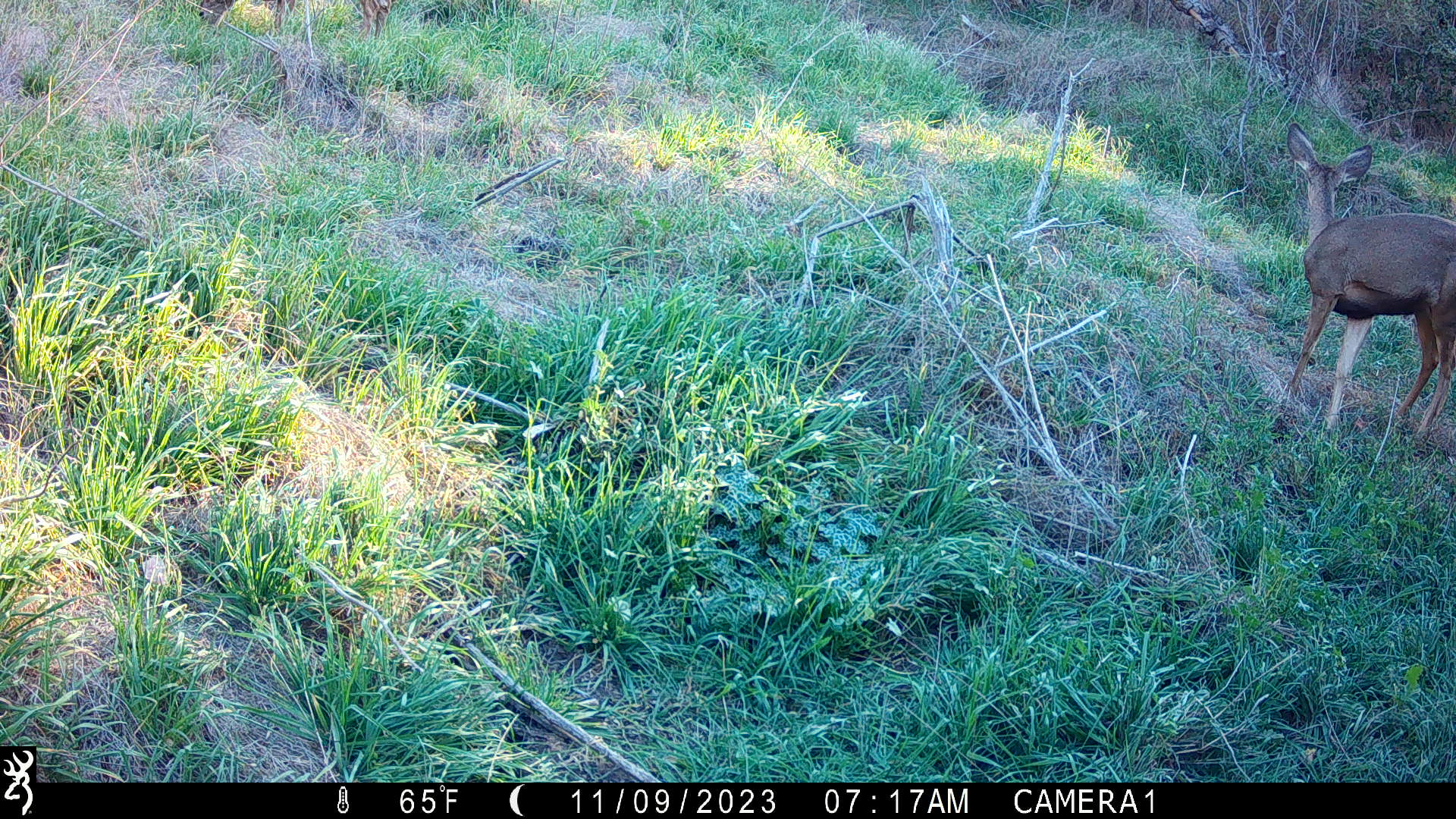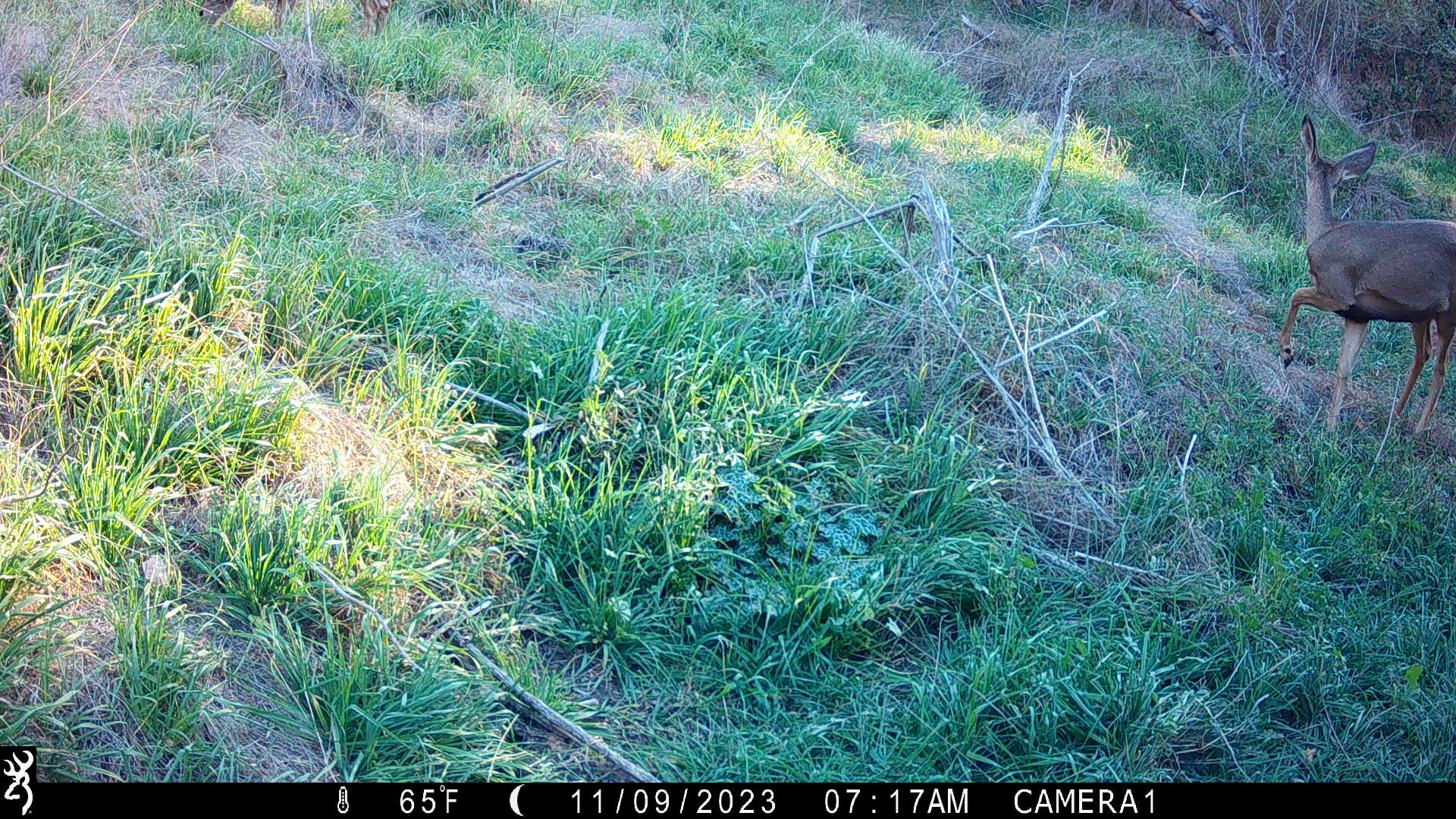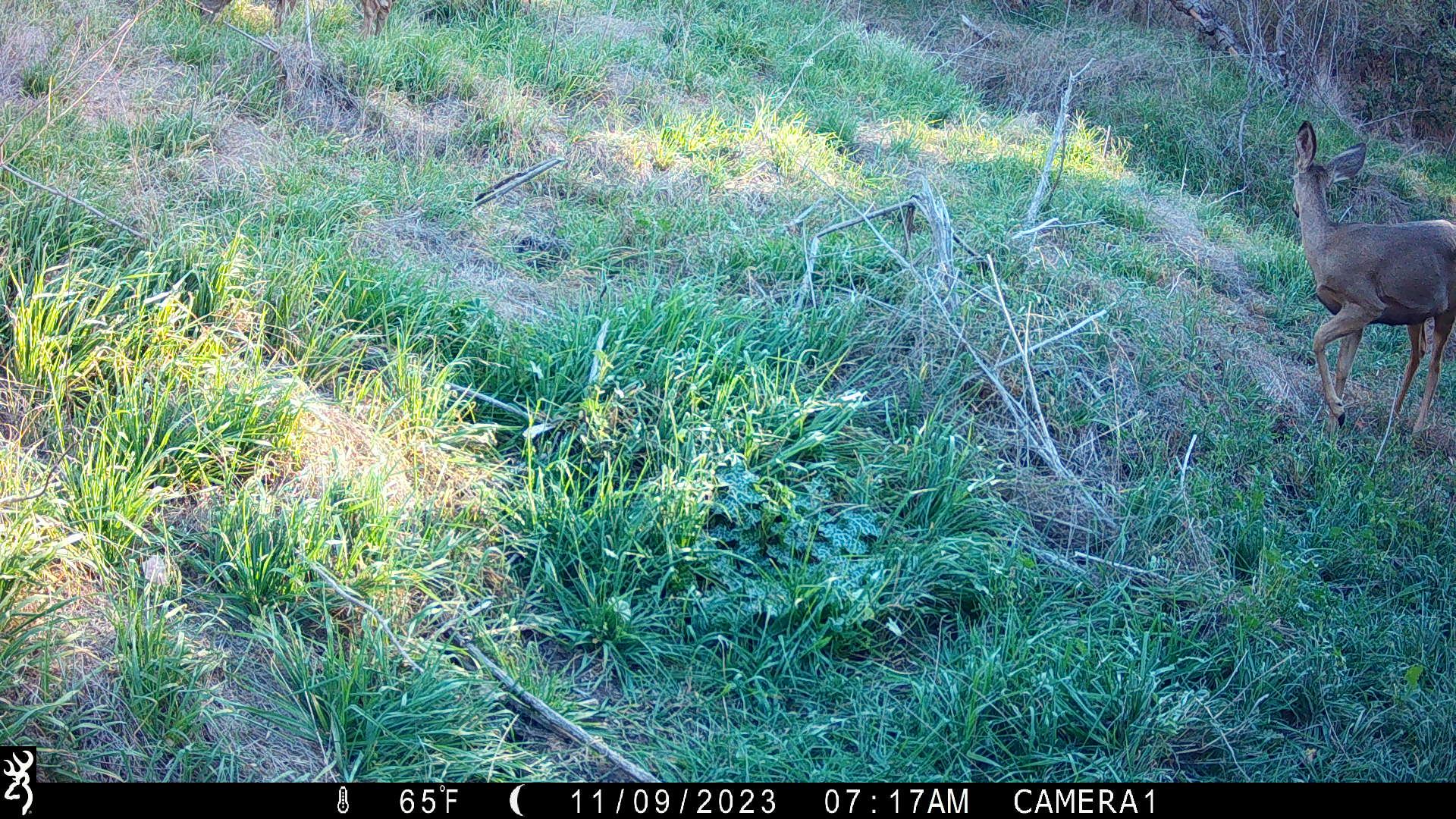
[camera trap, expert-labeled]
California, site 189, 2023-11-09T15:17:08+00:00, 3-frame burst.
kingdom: Animalia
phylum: Chordata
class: Mammalia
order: Artiodactyla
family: Cervidae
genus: Odocoileus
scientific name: Odocoileus hemionus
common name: mule deer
Mule deer (Odocoileus hemionus).